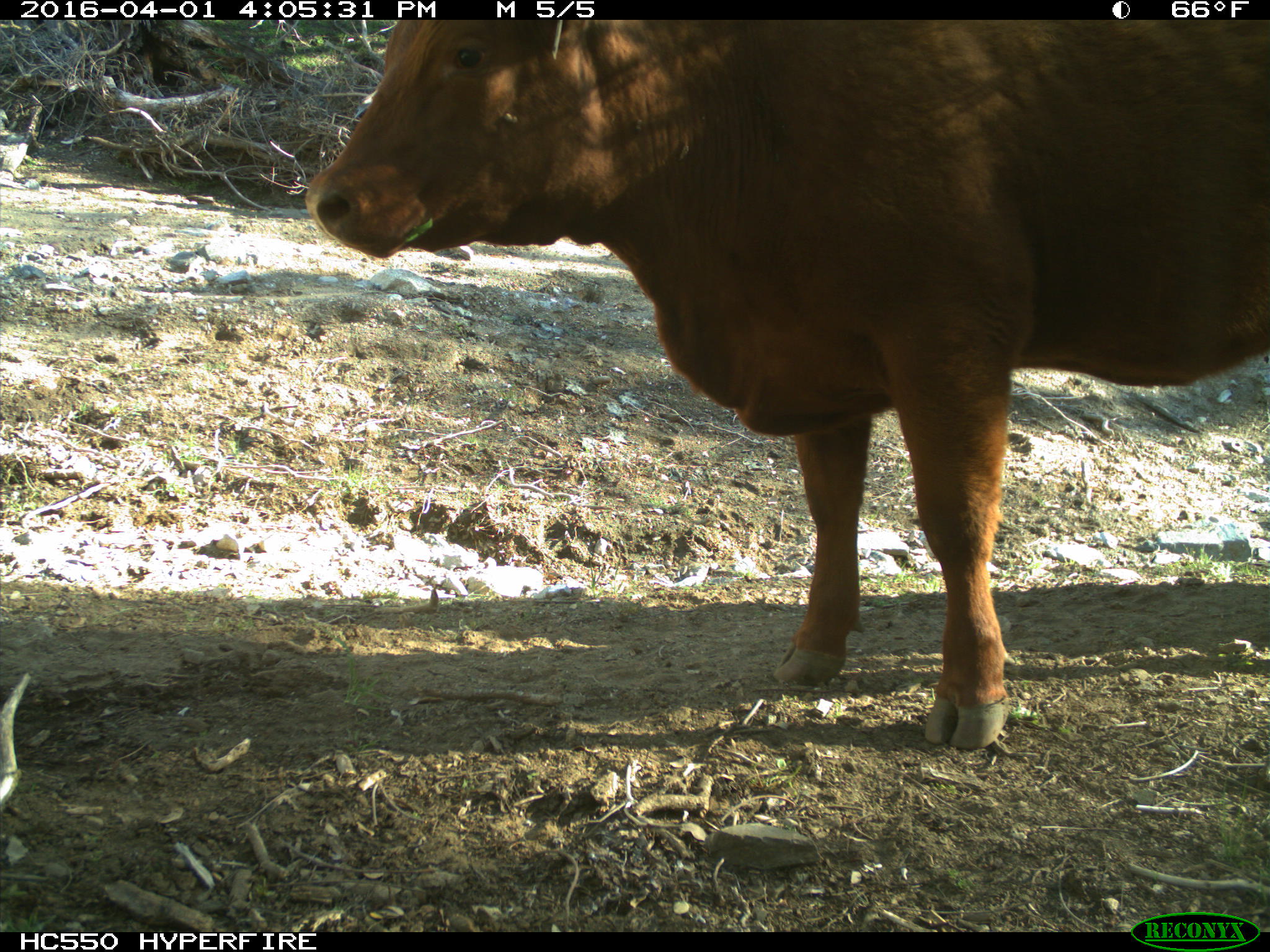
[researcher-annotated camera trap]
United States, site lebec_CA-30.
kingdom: Animalia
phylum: Chordata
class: Mammalia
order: Artiodactyla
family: Bovidae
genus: Bos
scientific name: Bos taurus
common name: domestic cow